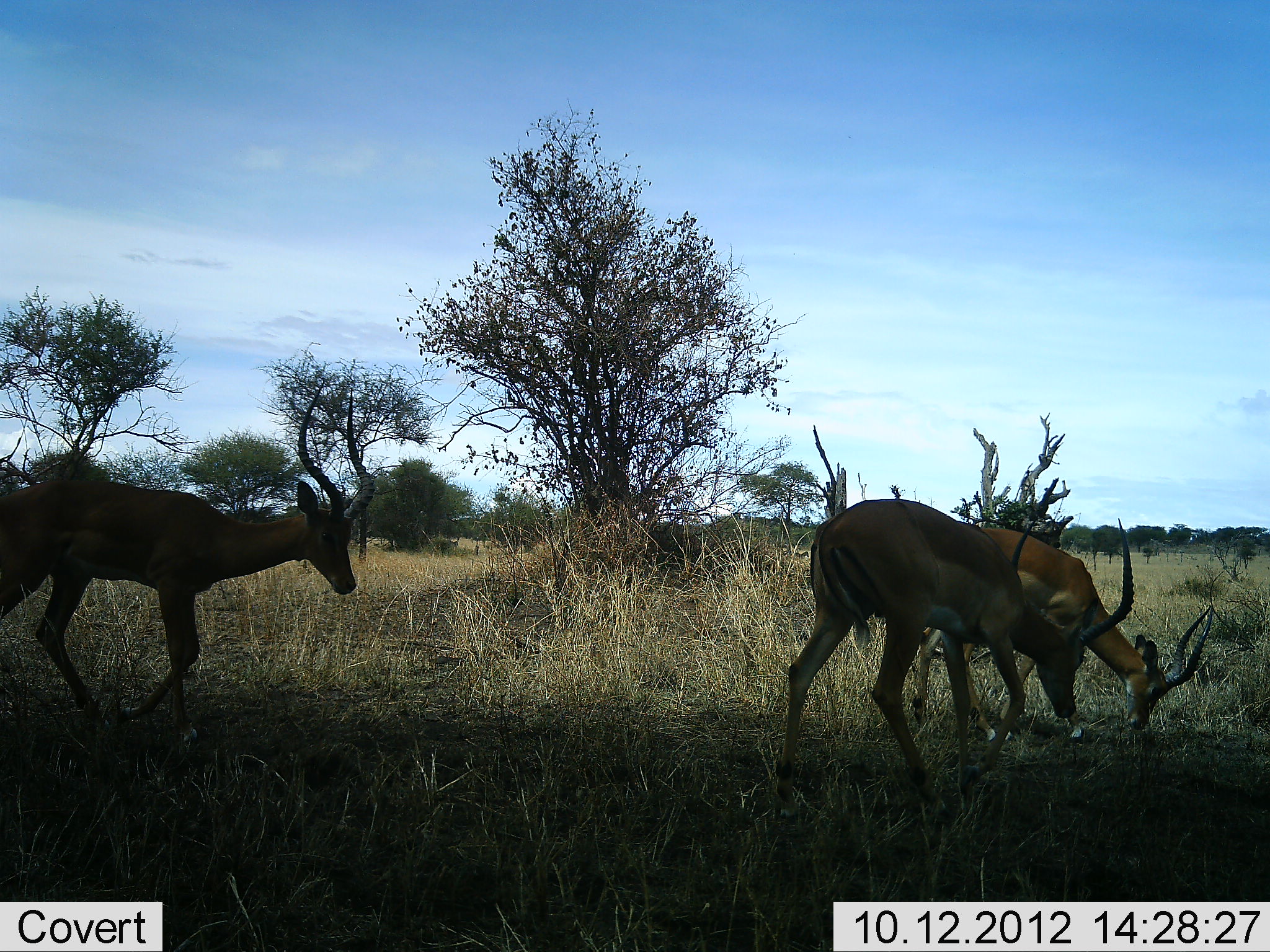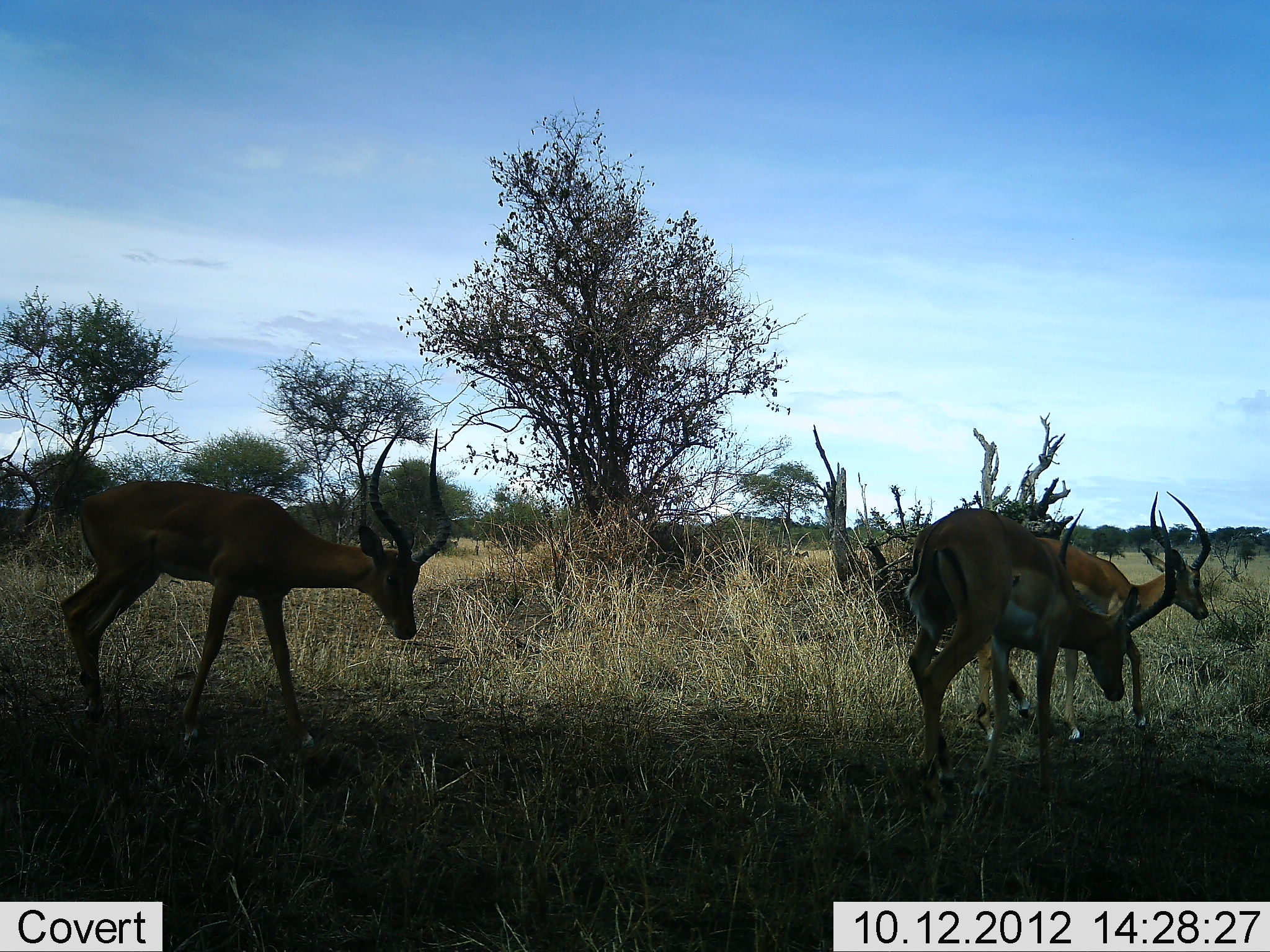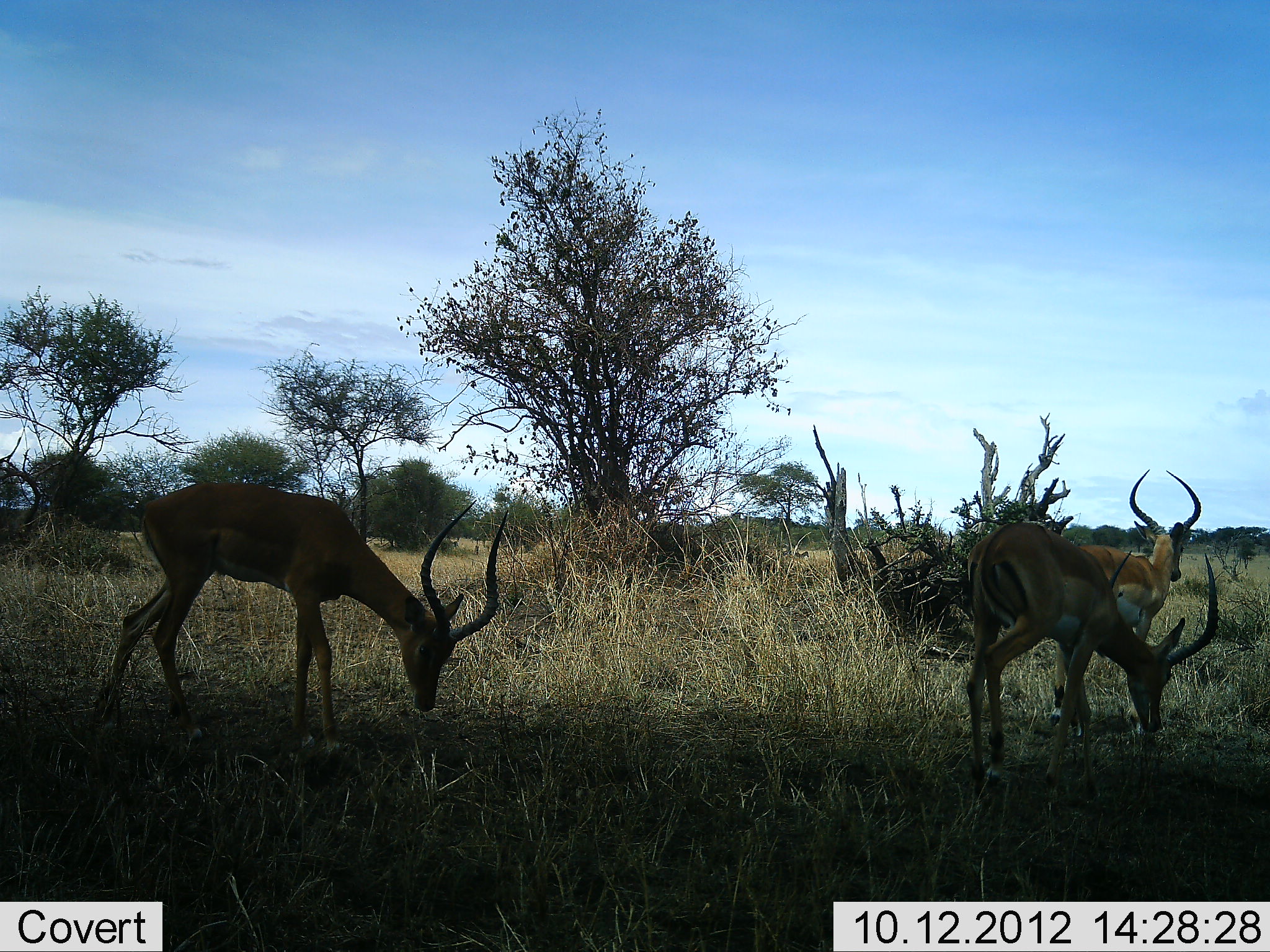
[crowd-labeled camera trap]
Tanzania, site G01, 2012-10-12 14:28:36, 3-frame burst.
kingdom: Animalia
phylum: Chordata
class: Mammalia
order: Artiodactyla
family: Bovidae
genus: Aepyceros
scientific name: Aepyceros melampus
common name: impala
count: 3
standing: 0%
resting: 0%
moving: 80%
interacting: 0%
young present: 0%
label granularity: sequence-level